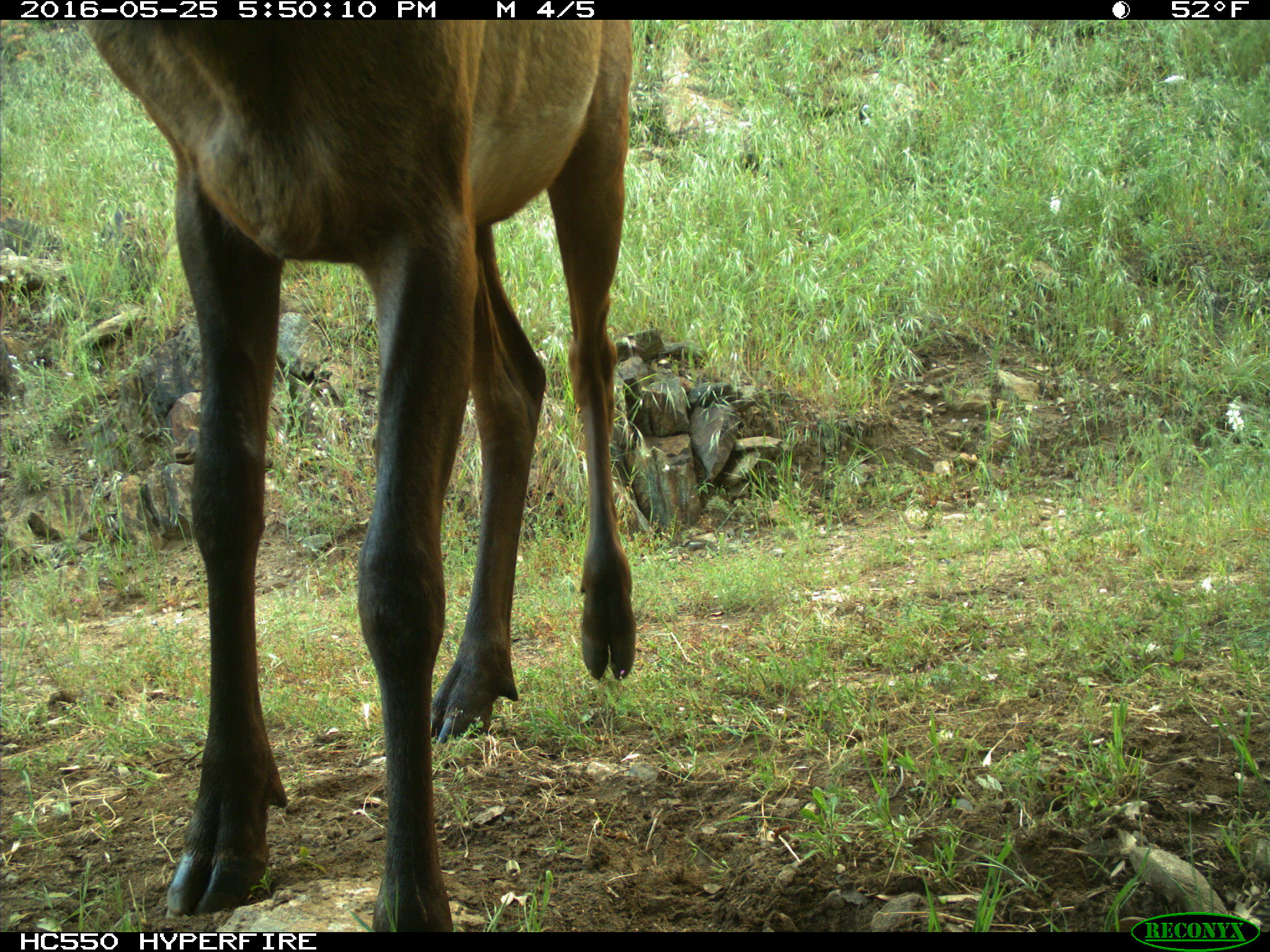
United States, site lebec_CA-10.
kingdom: Animalia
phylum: Chordata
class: Mammalia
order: Artiodactyla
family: Cervidae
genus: Cervus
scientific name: Cervus canadensis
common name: elk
Cervus canadensis (elk).